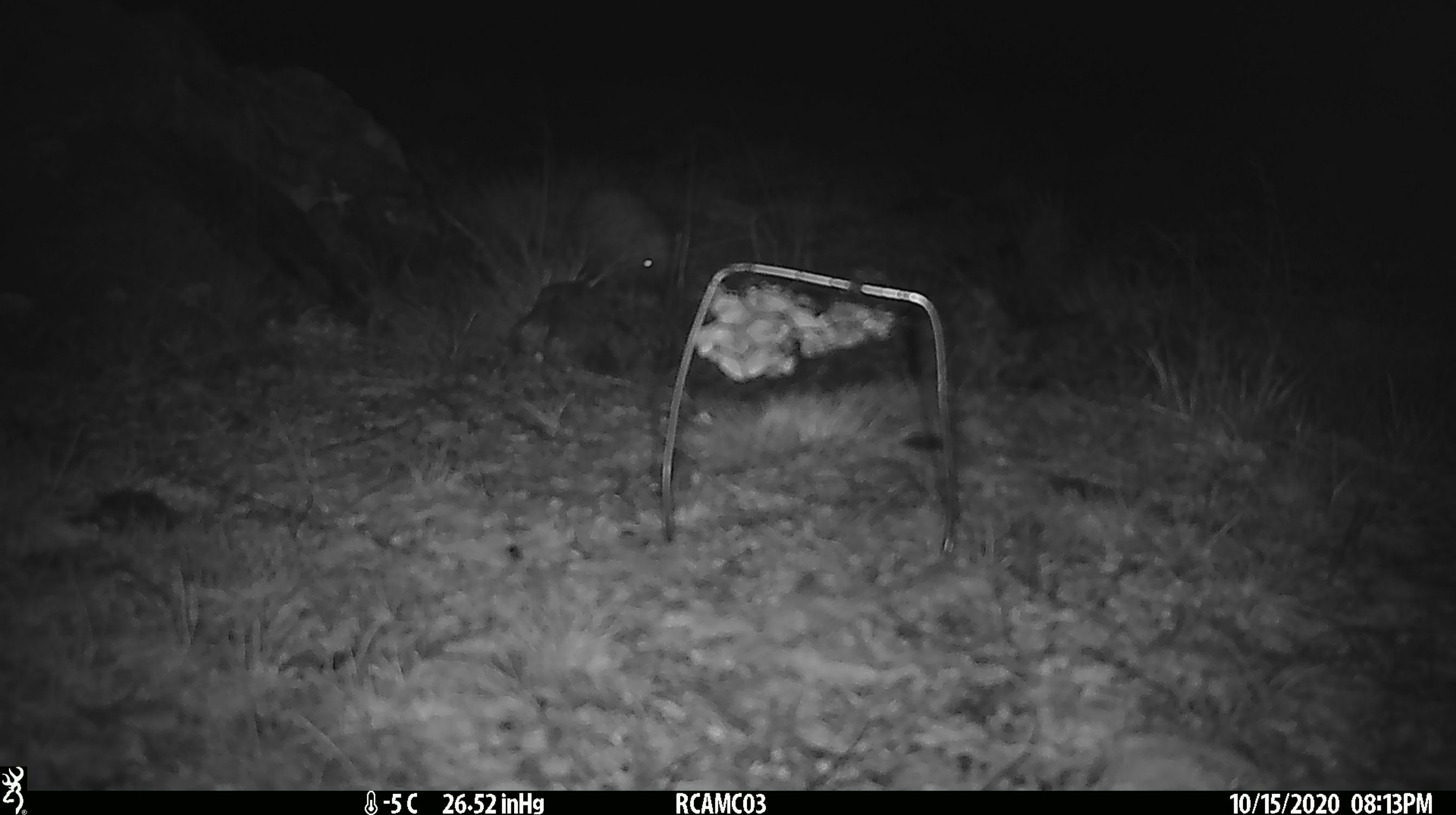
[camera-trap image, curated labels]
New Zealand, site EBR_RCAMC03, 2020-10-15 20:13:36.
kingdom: Animalia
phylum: Chordata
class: Mammalia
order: Eulipotyphla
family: Erinaceidae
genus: Erinaceus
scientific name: Erinaceus europaeus europaeus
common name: european hedgehog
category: hedgehog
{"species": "hedgehog (european hedgehog) (Erinaceus europaeus europaeus)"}